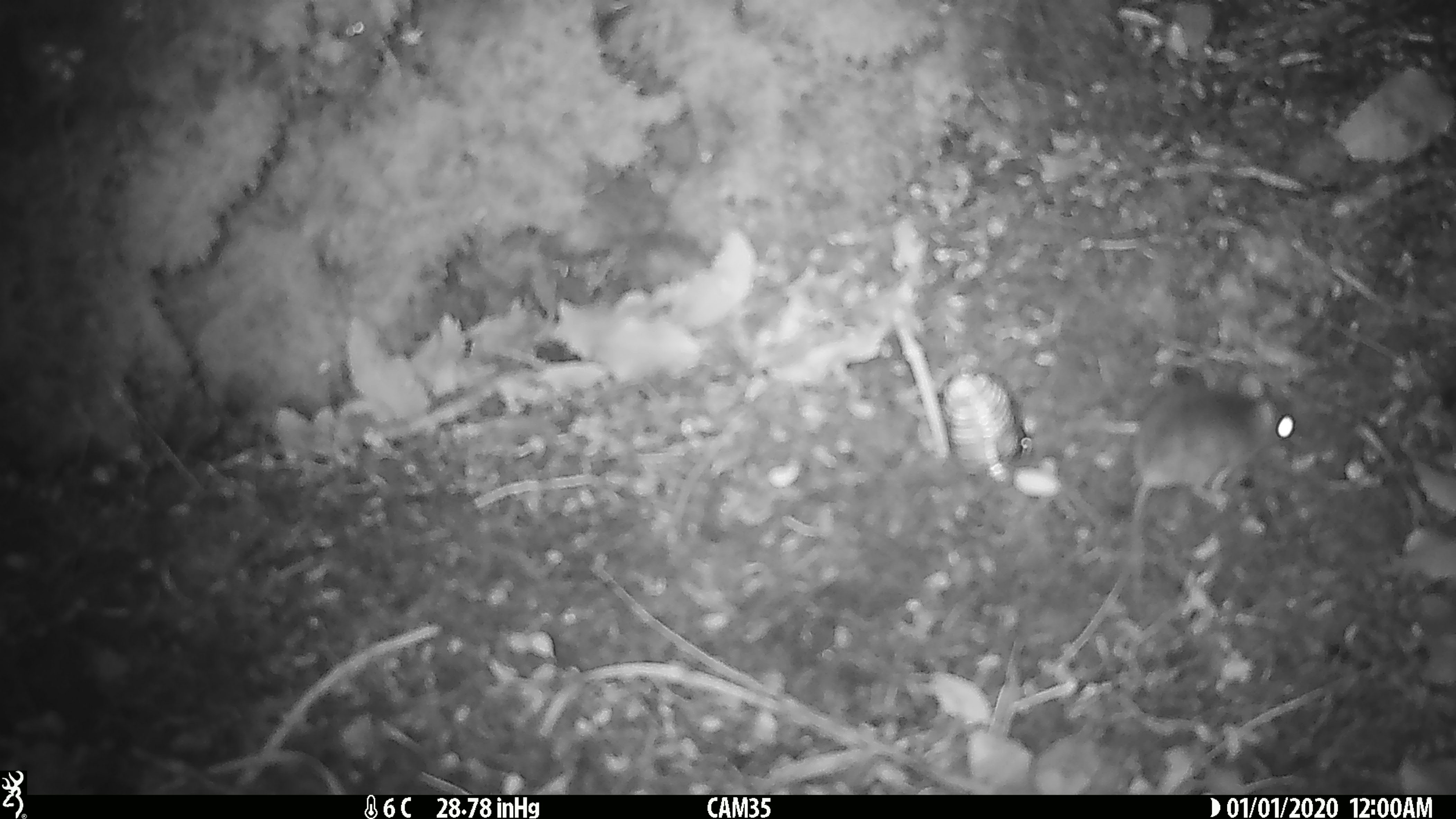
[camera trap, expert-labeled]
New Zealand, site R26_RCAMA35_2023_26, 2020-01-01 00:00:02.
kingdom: Animalia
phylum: Chordata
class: Mammalia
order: Rodentia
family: Muridae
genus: Mus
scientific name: Mus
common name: mouse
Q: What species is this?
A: Mouse (Mus).